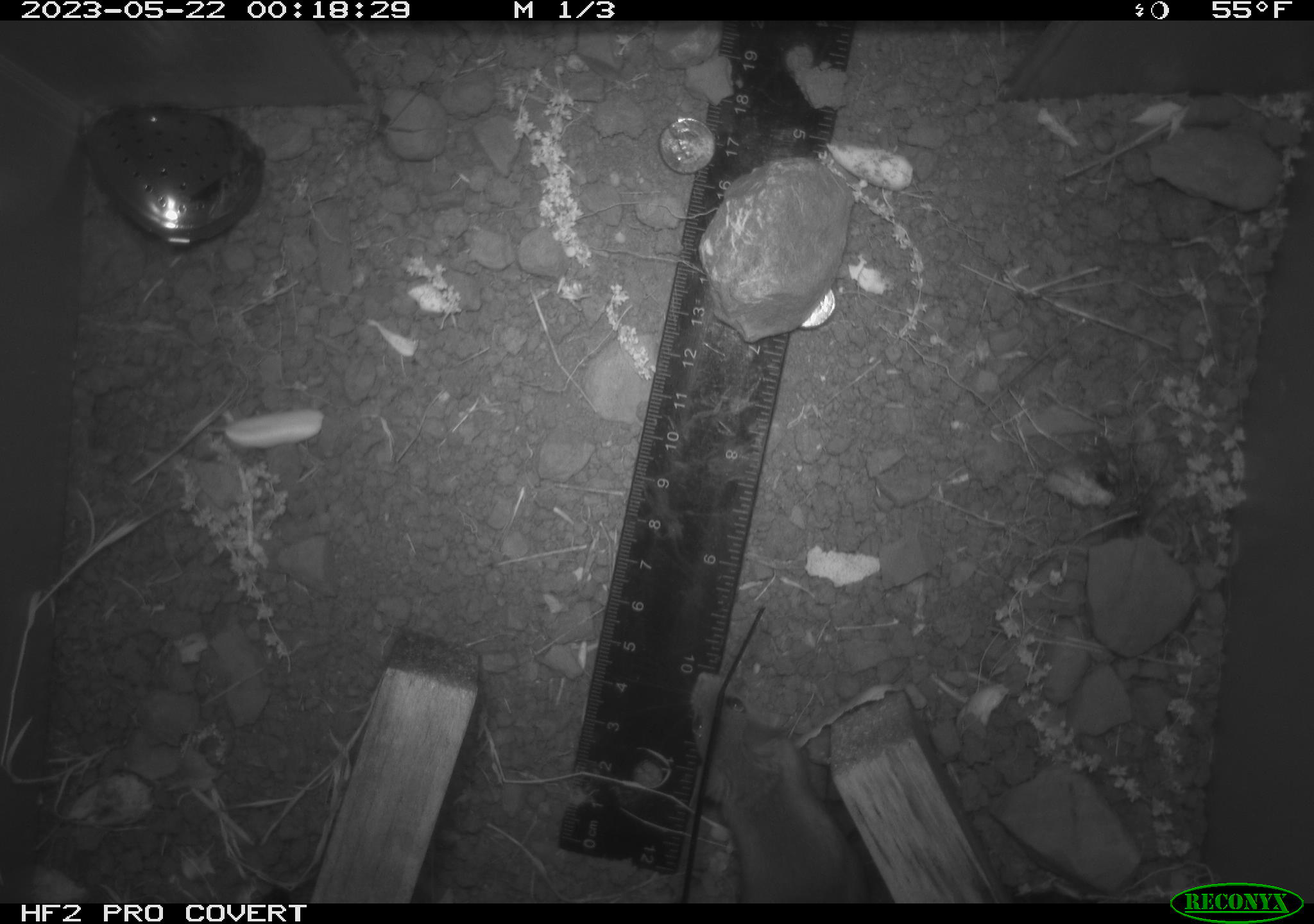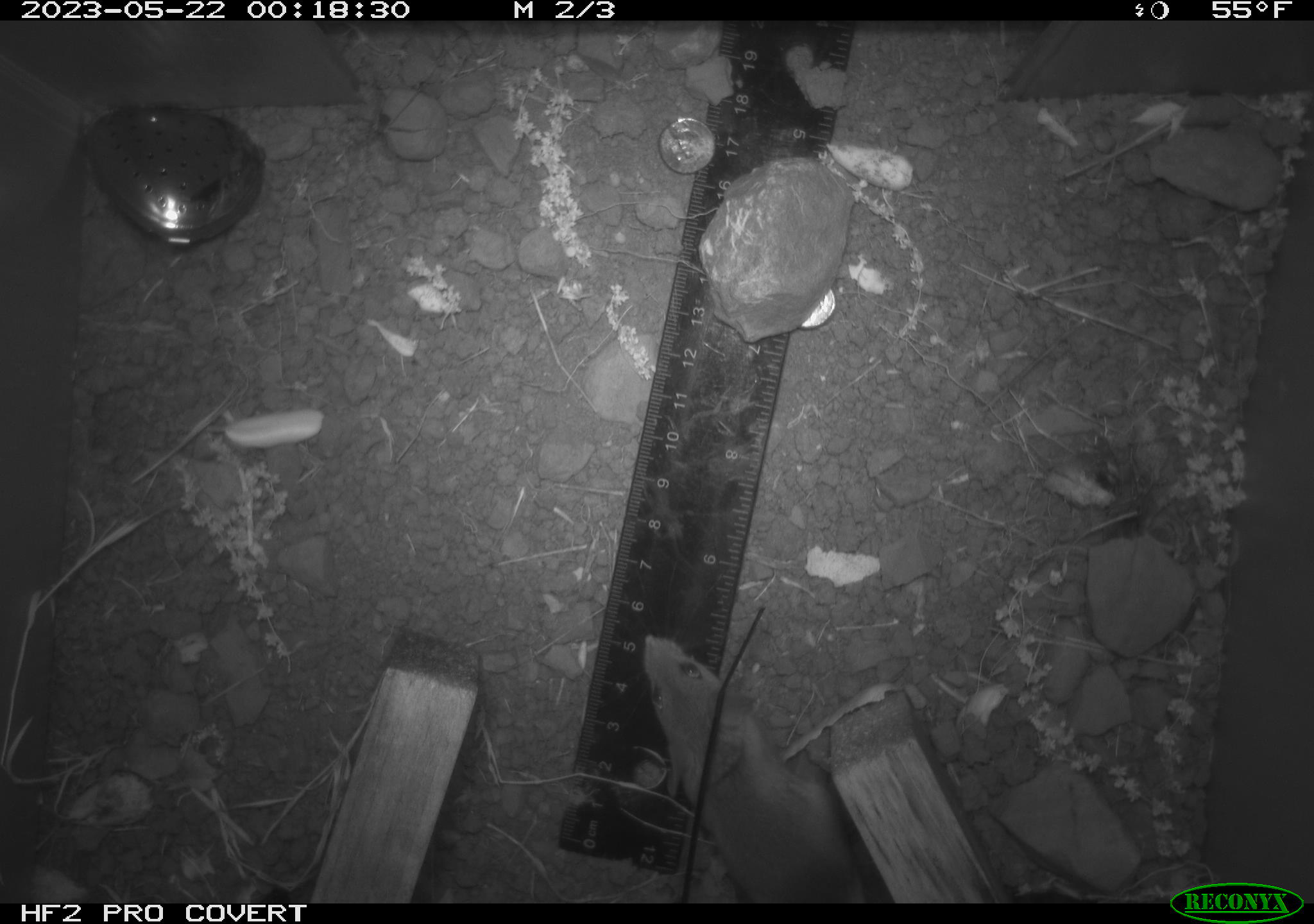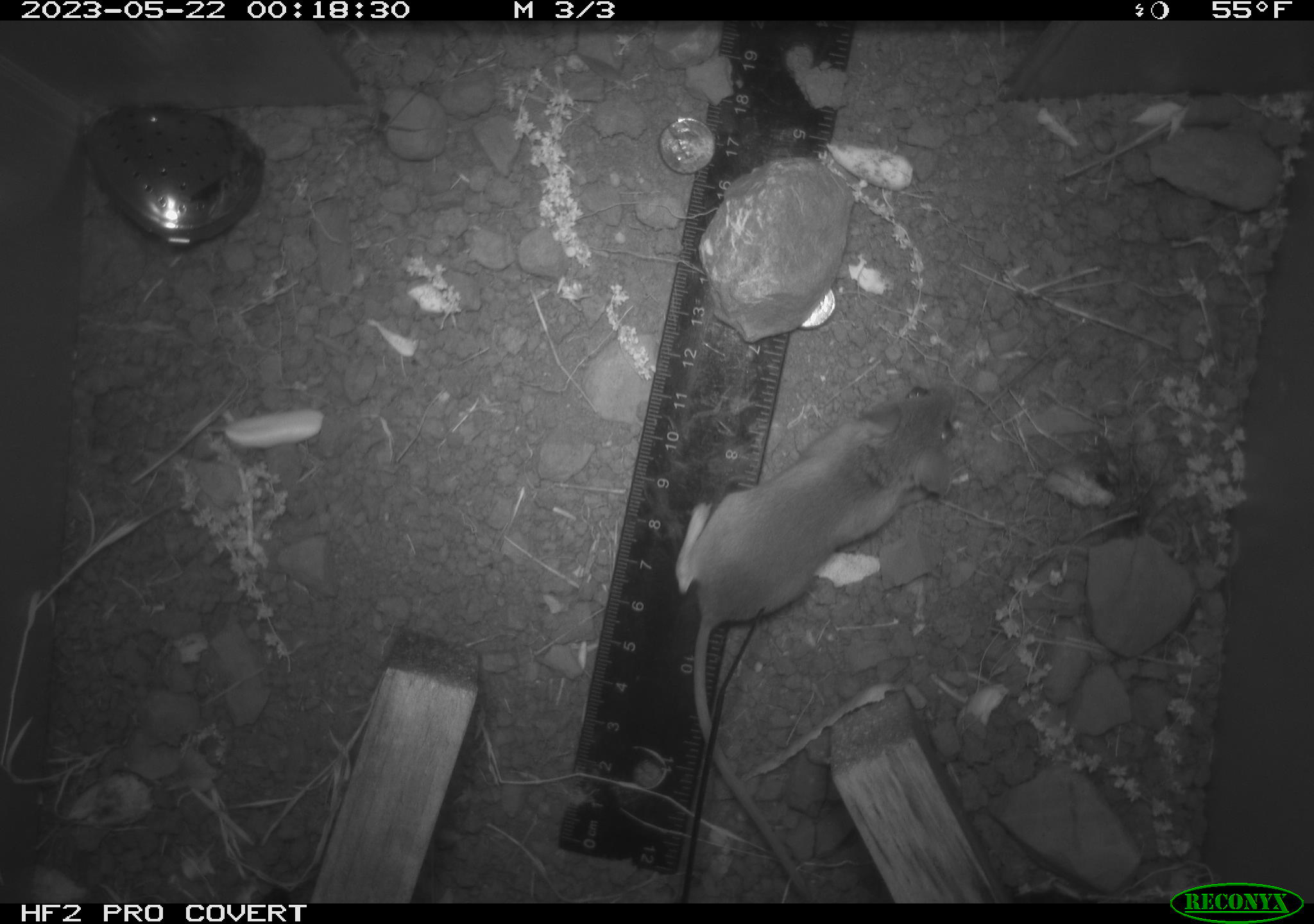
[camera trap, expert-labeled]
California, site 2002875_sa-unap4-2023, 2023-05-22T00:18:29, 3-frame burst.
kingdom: Animalia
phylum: Chordata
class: Mammalia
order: Rodentia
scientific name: Rodentia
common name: mouse species